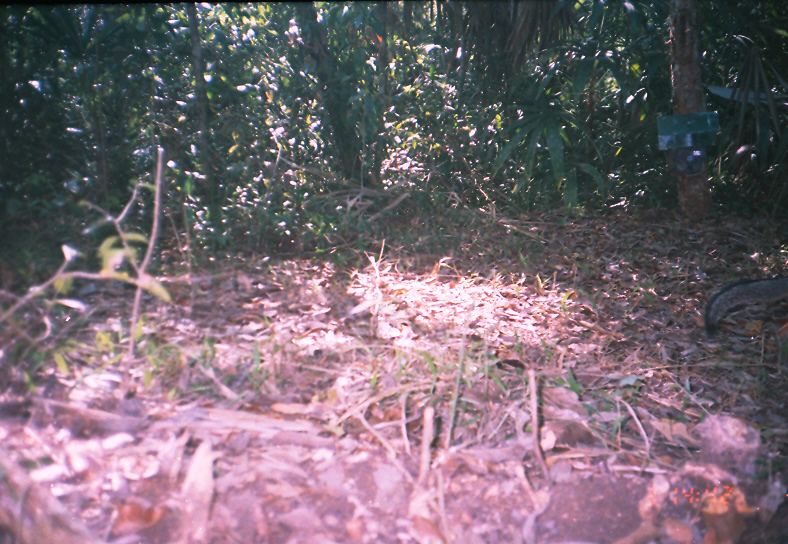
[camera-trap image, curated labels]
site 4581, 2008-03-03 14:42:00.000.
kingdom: Animalia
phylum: Chordata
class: Mammalia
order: Carnivora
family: Canidae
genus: Urocyon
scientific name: Urocyon cinereoargenteus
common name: gray fox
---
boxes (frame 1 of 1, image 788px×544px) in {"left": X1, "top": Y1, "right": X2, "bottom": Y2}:
urocyon cinereoargenteus: {"left": 698, "top": 276, "right": 788, "bottom": 338}